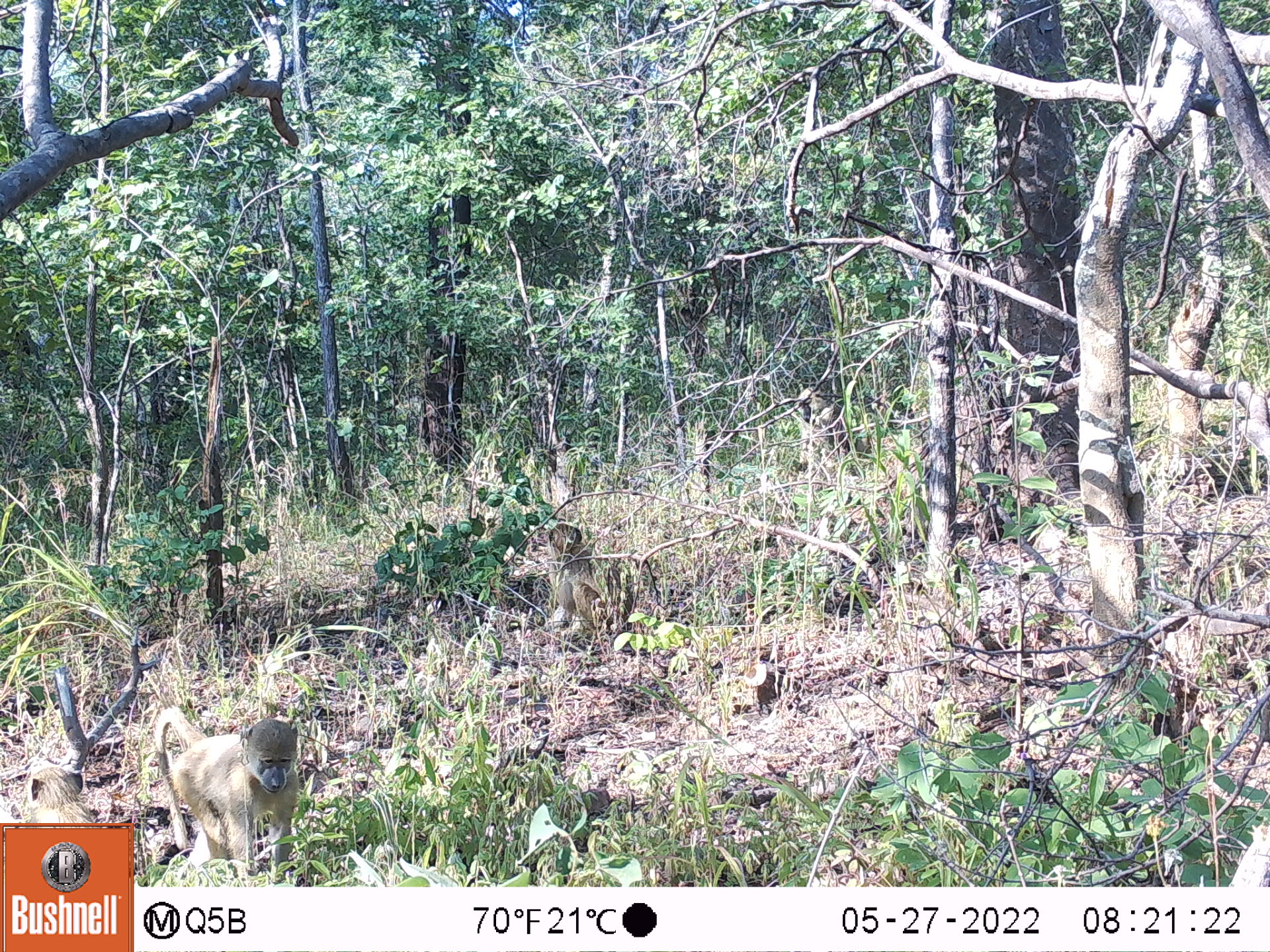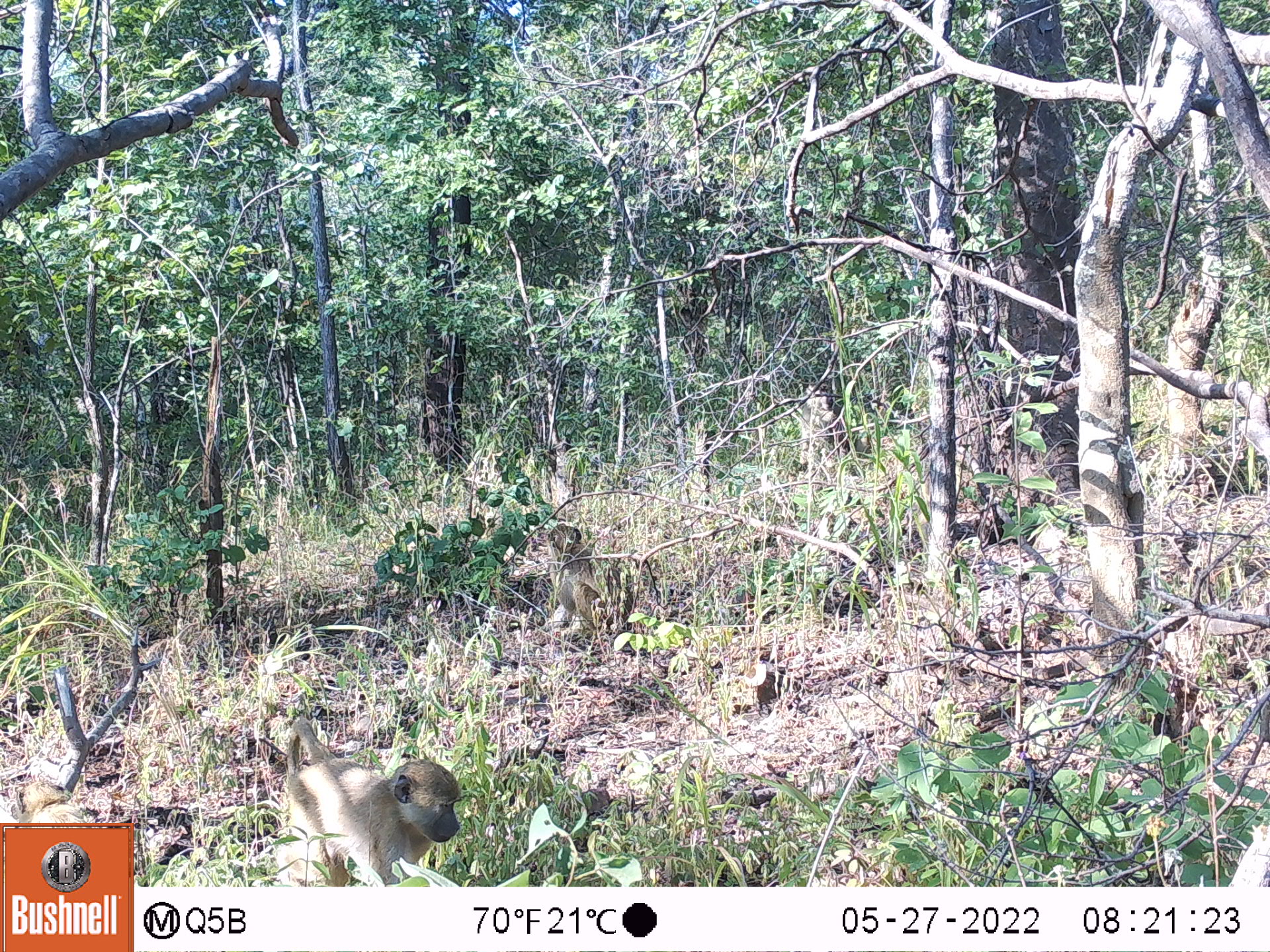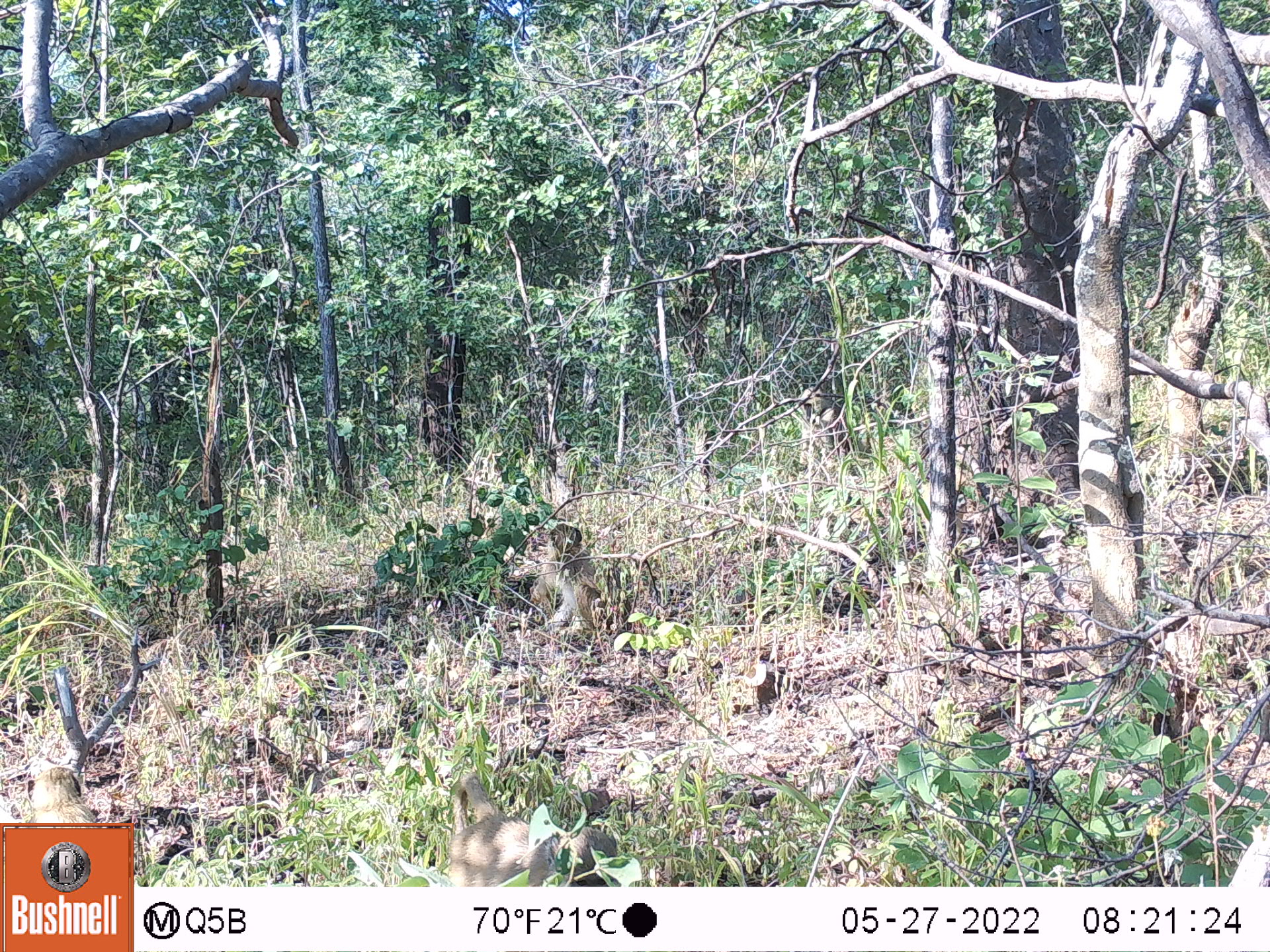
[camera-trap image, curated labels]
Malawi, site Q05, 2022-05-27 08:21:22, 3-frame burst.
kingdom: Animalia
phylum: Chordata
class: Mammalia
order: Primates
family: Cercopithecidae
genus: Papio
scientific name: Papio cynocephalus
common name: yellow baboon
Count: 3.